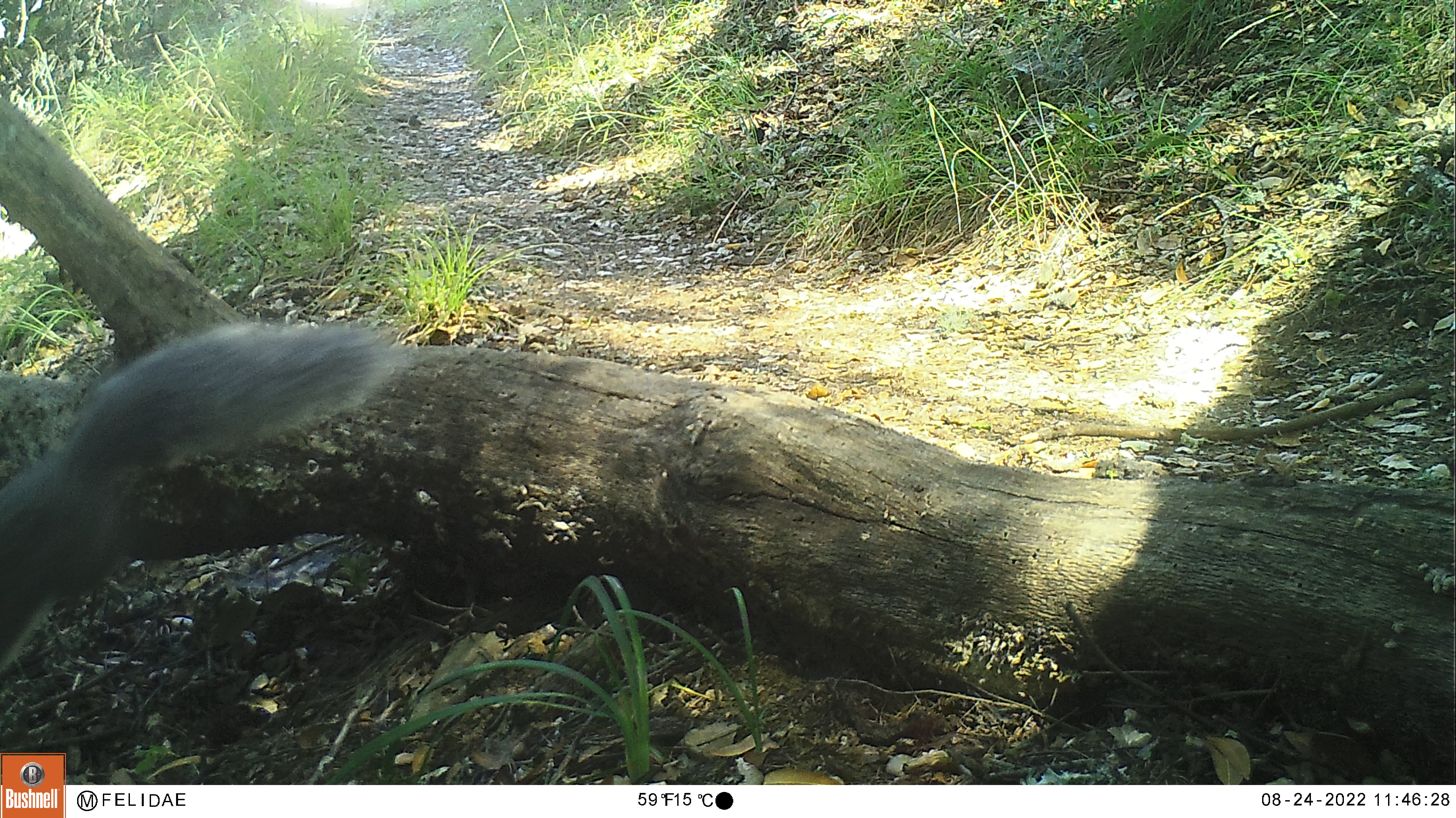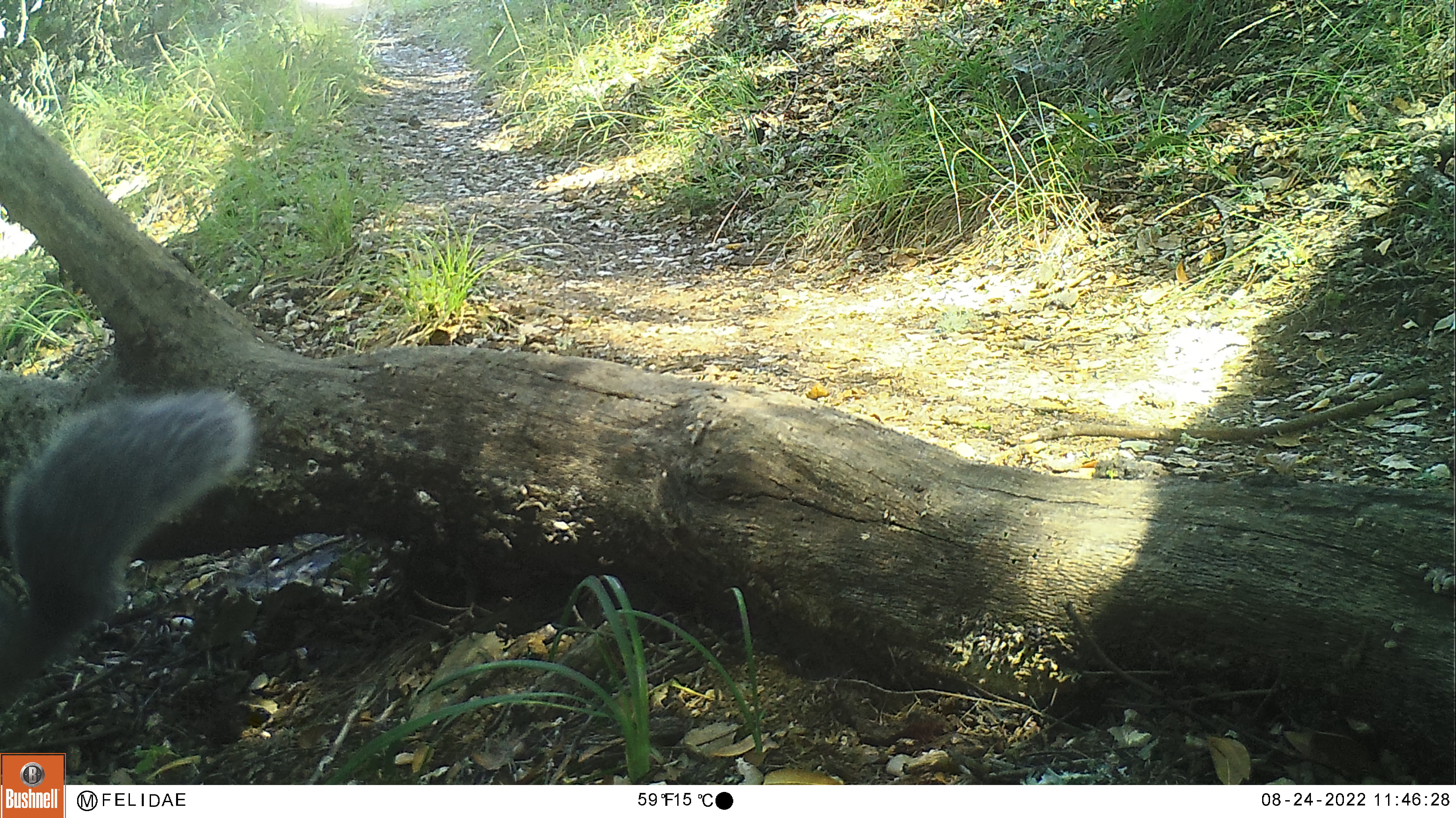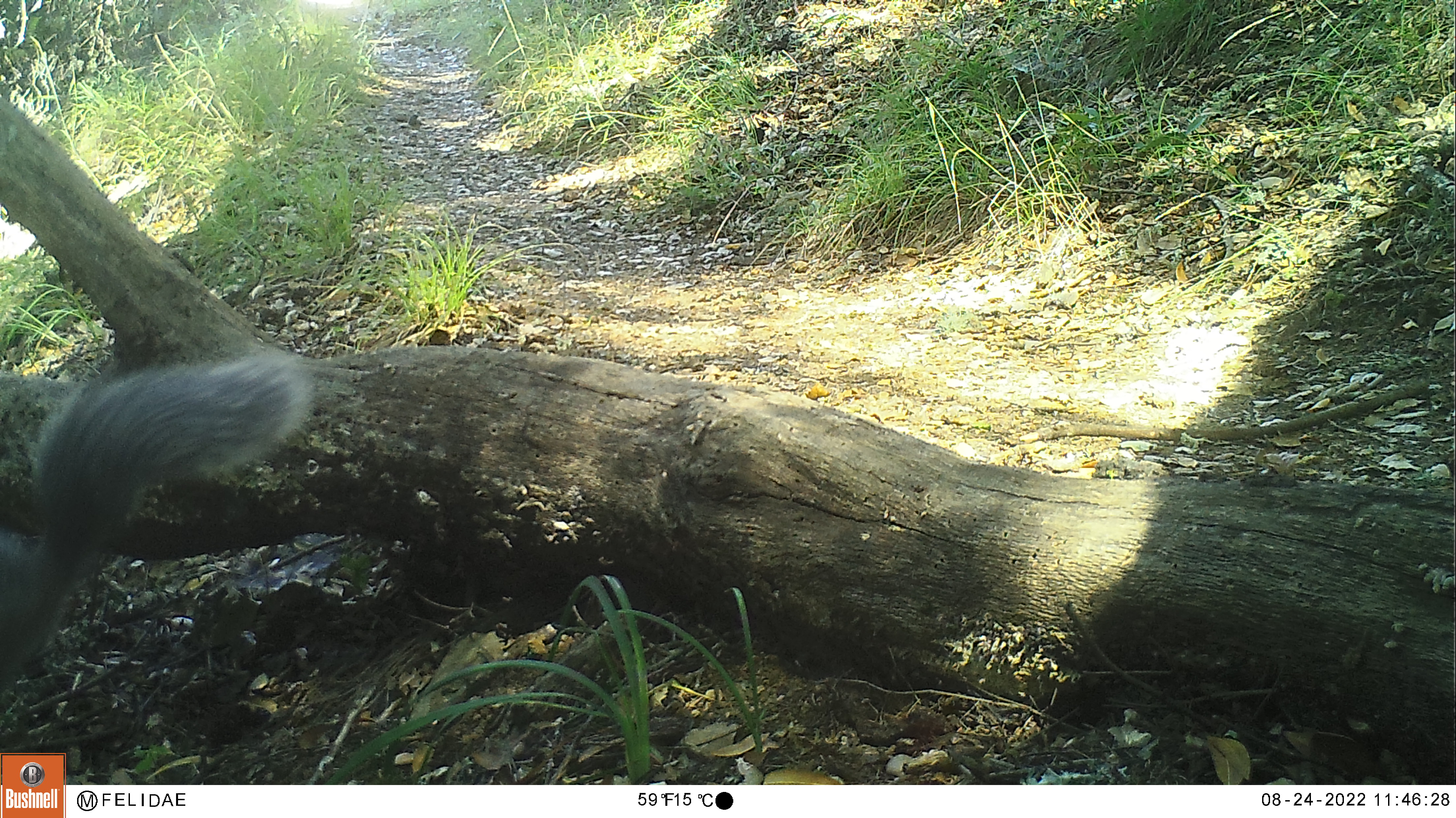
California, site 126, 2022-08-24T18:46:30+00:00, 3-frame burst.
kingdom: Animalia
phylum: Chordata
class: Mammalia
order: Rodentia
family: Sciuridae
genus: Sciurus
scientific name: Sciurus griseus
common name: western gray squirrel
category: western grey squirrel